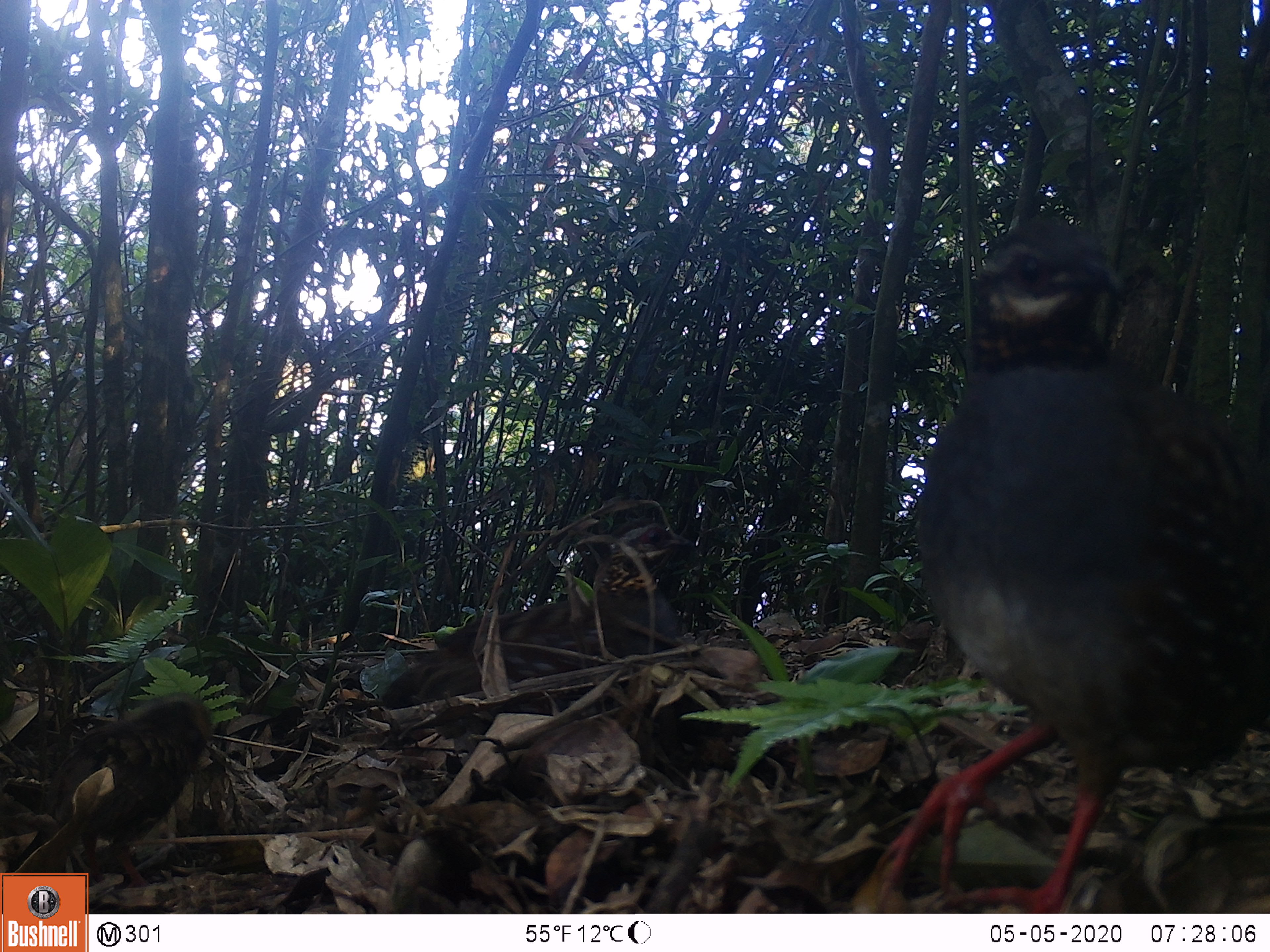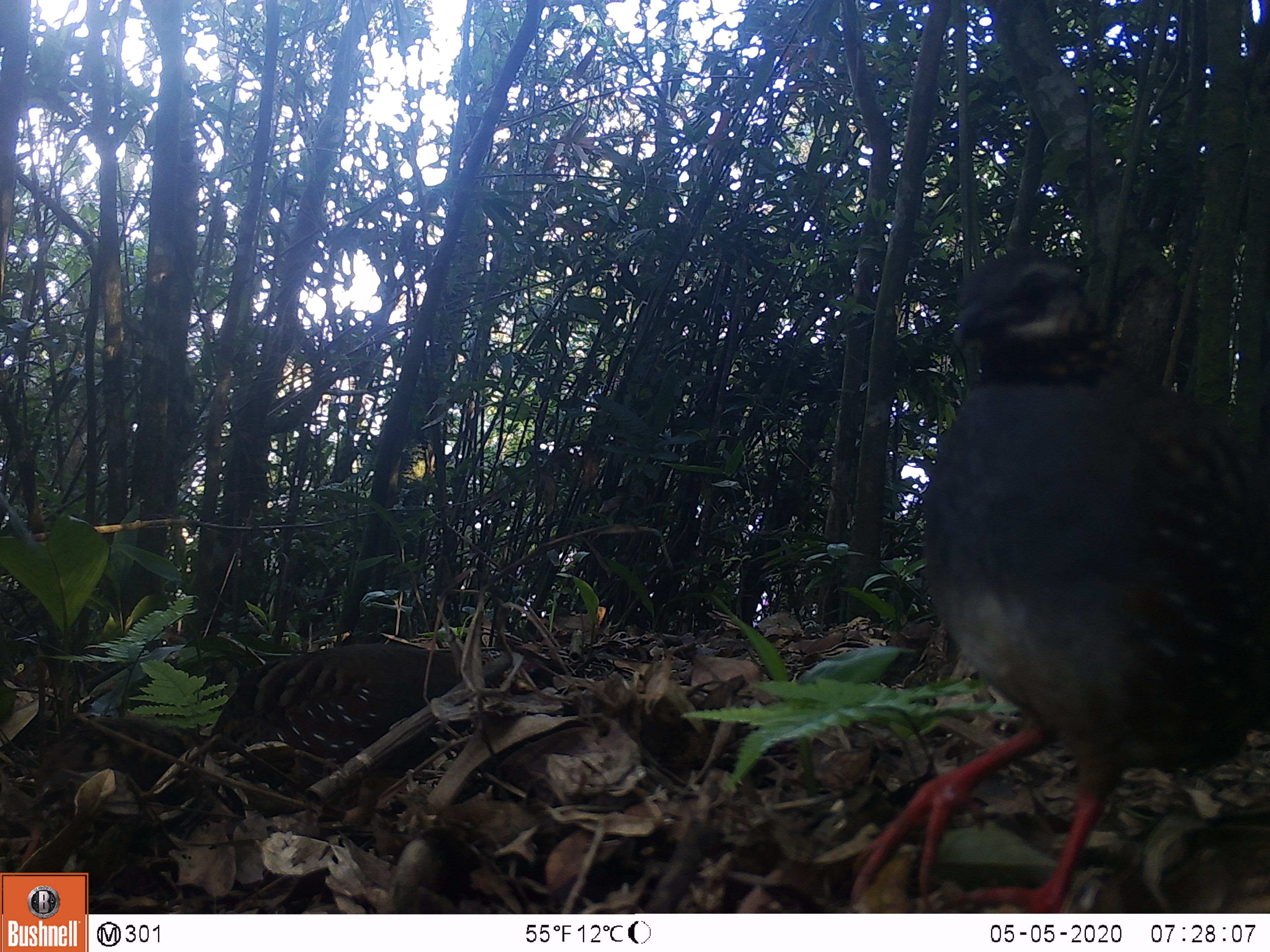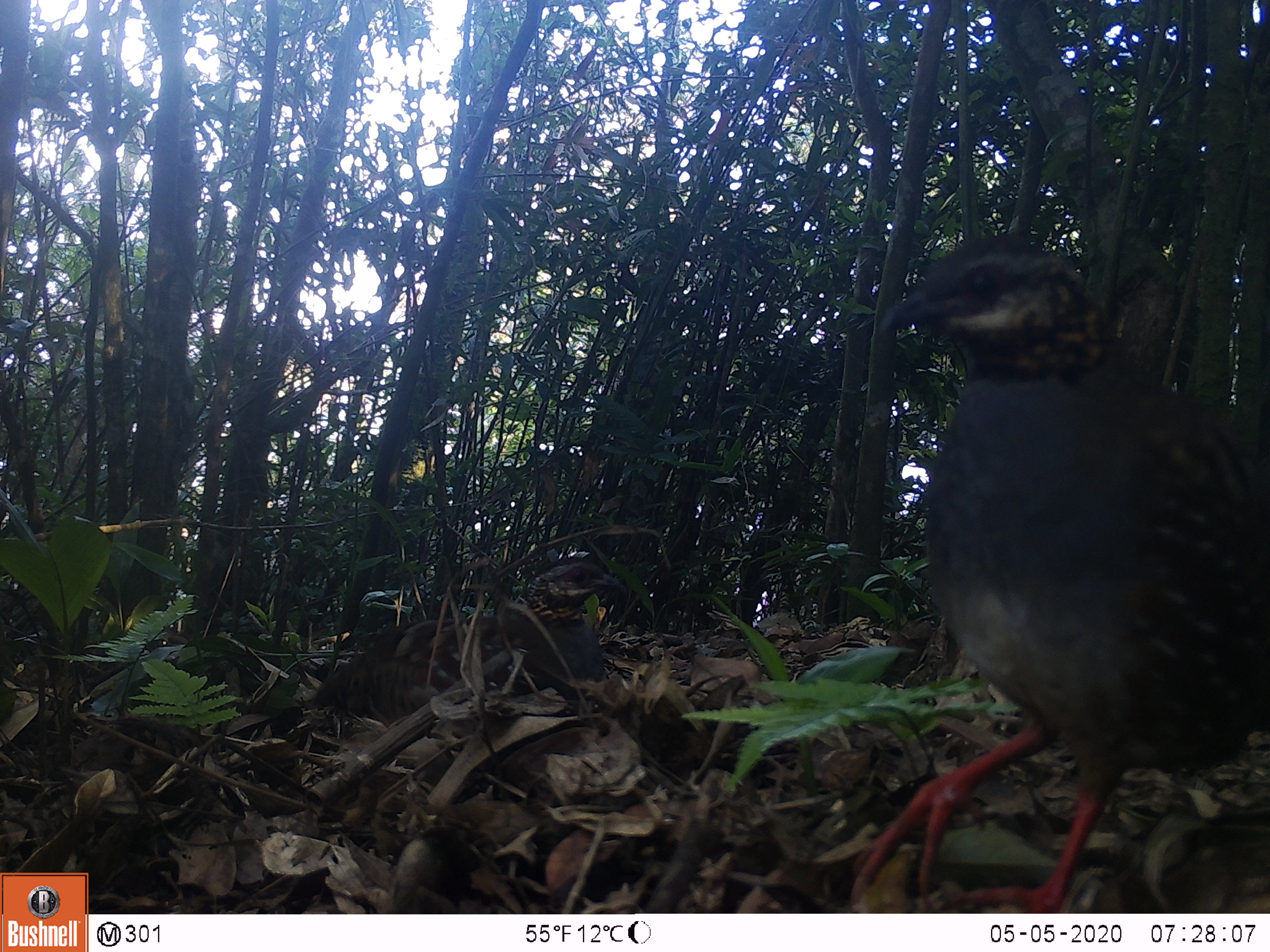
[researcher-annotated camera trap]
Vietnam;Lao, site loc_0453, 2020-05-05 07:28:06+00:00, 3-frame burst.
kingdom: Animalia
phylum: Chordata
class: Aves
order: Galliformes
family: Phasianidae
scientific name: Phasianidae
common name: partridge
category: unidentified partridge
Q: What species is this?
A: Unidentified partridge (partridge) (Phasianidae).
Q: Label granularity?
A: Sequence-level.